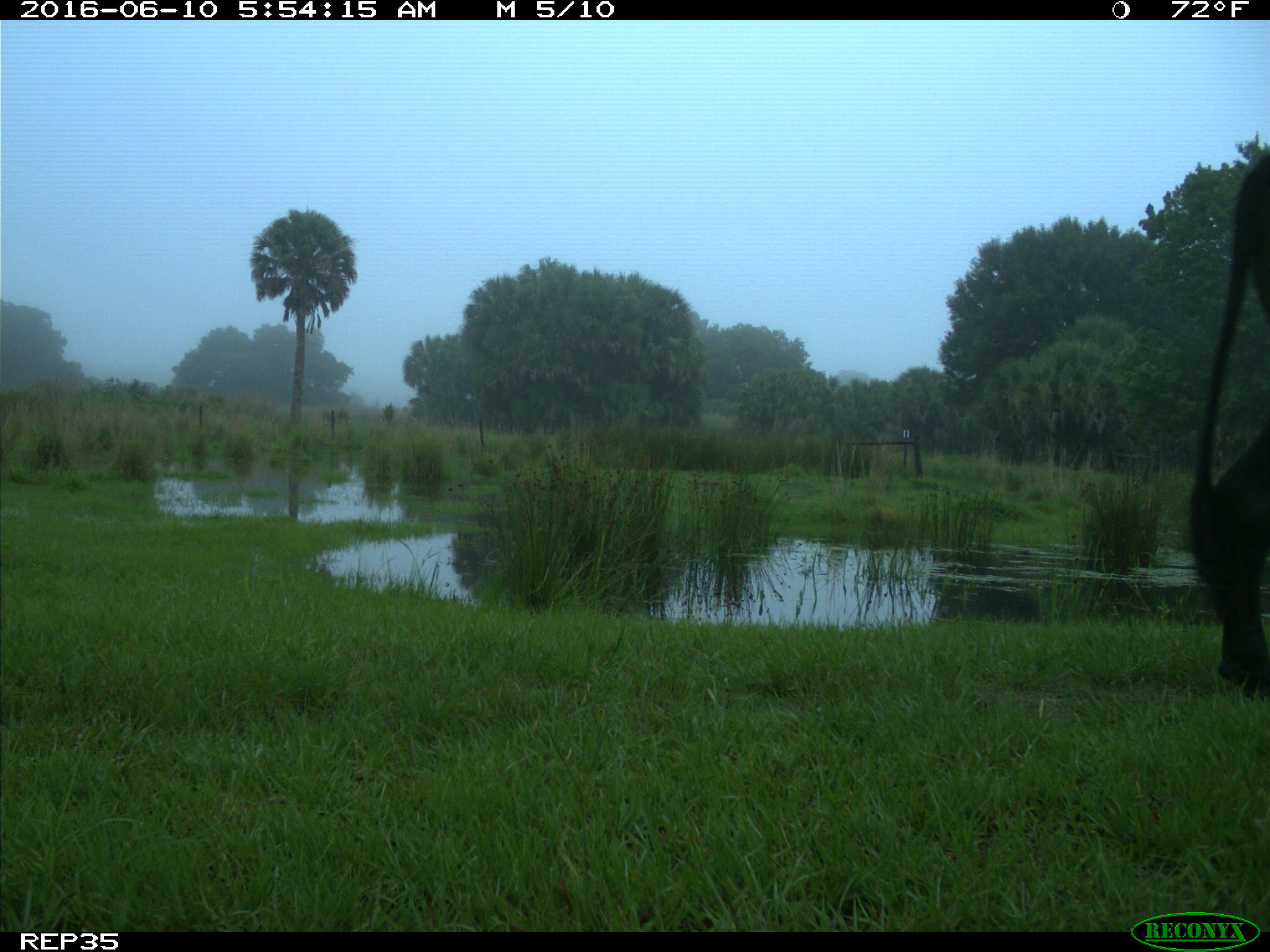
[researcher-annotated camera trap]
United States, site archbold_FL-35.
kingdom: Animalia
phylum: Chordata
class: Mammalia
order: Artiodactyla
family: Bovidae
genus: Bos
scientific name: Bos taurus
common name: domestic cow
Bos taurus (domestic cow).